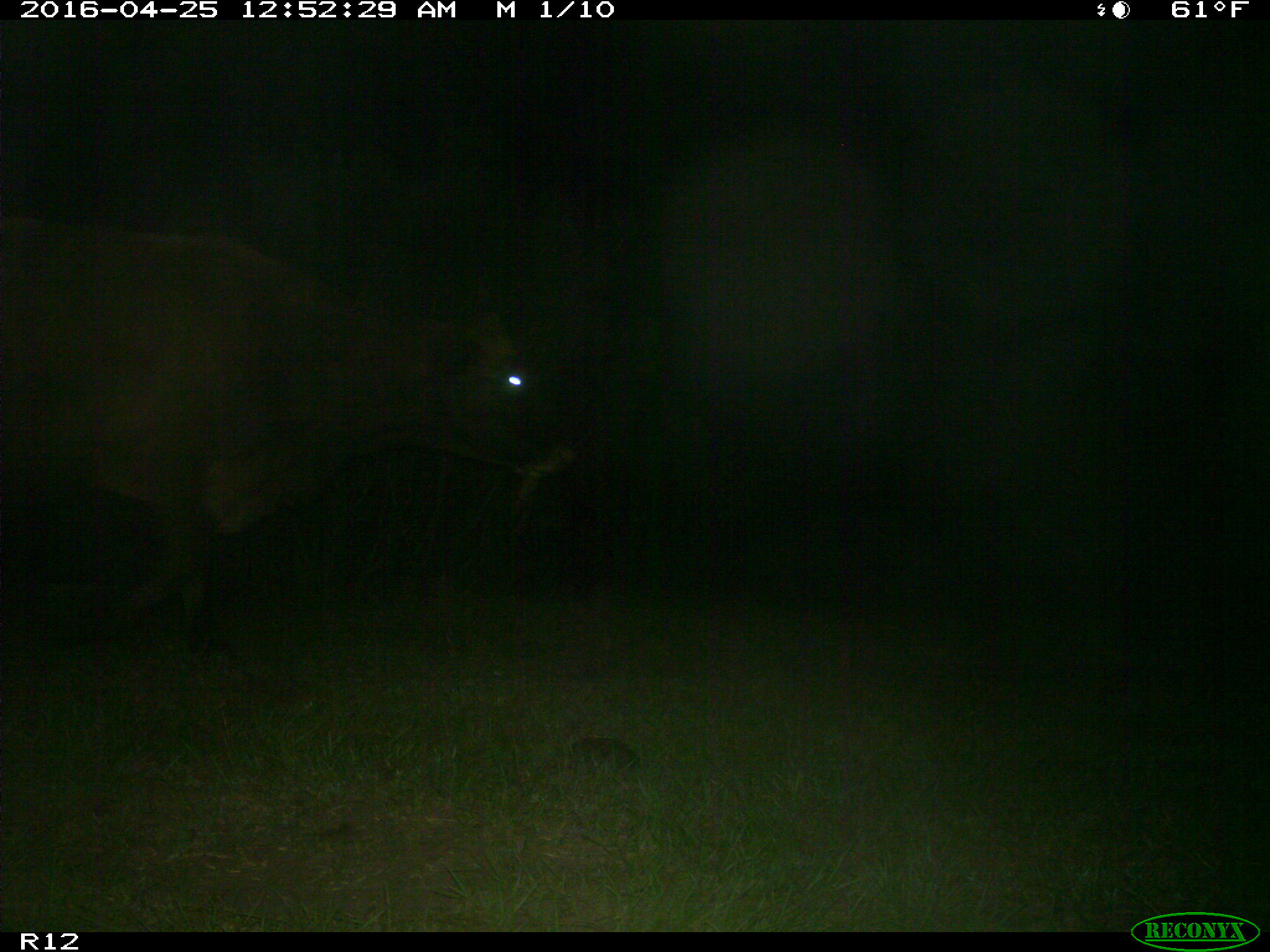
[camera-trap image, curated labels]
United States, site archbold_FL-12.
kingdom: Animalia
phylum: Chordata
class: Mammalia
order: Artiodactyla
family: Bovidae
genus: Bos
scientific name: Bos taurus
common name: domestic cow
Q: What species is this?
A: Bos taurus (domestic cow).